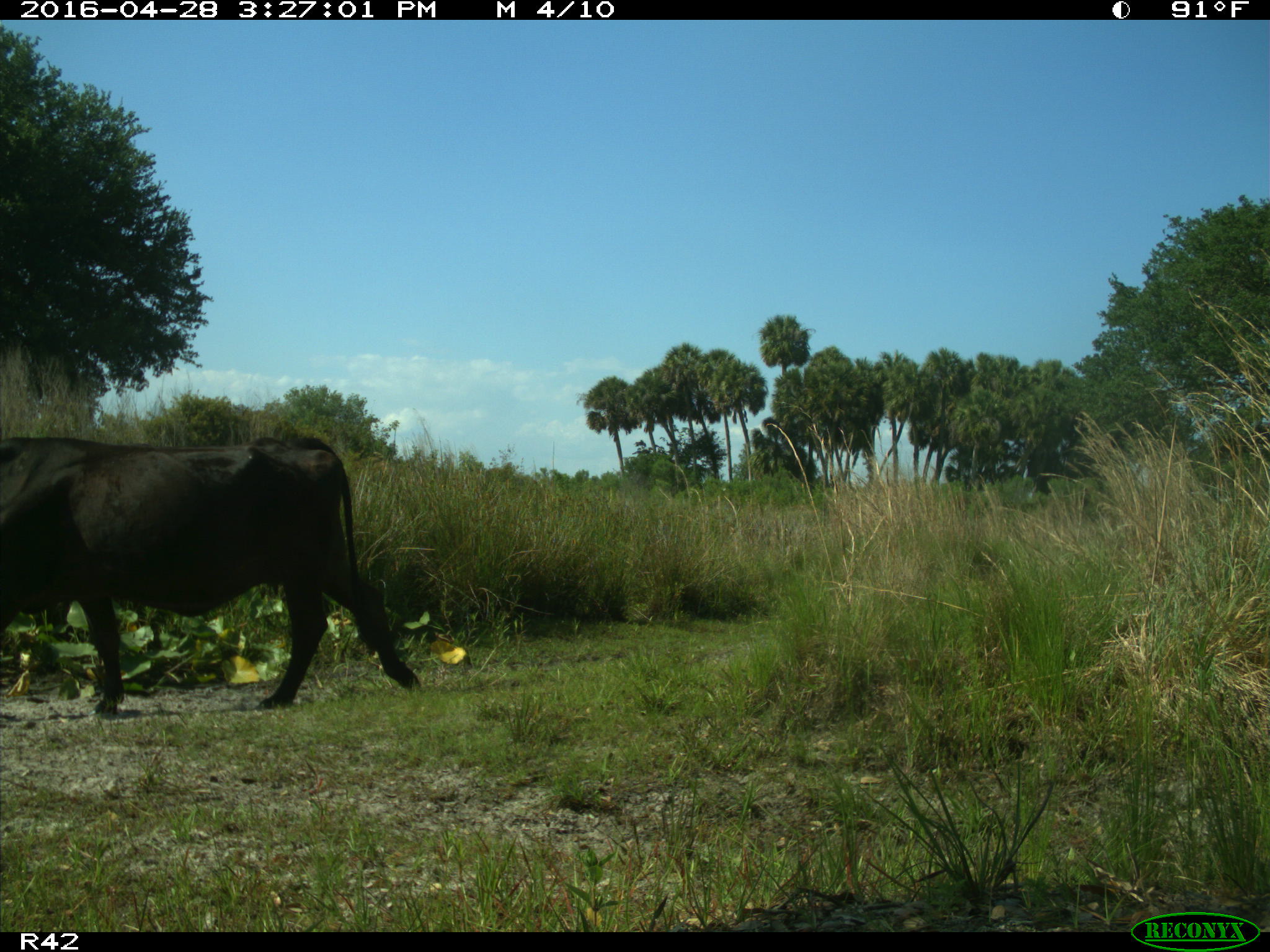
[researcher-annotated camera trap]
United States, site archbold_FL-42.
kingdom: Animalia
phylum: Chordata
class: Mammalia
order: Artiodactyla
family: Bovidae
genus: Bos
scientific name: Bos taurus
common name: domestic cow